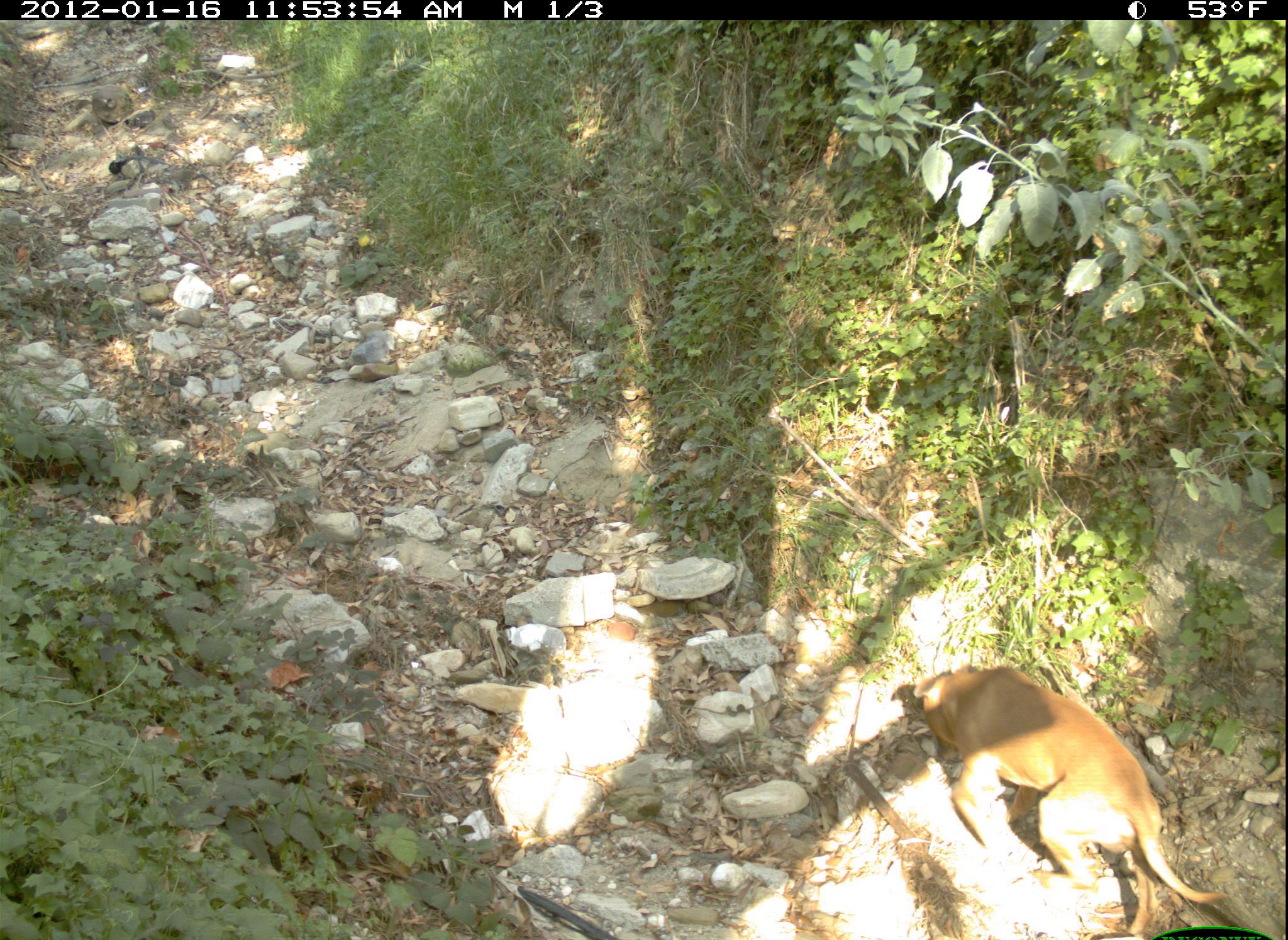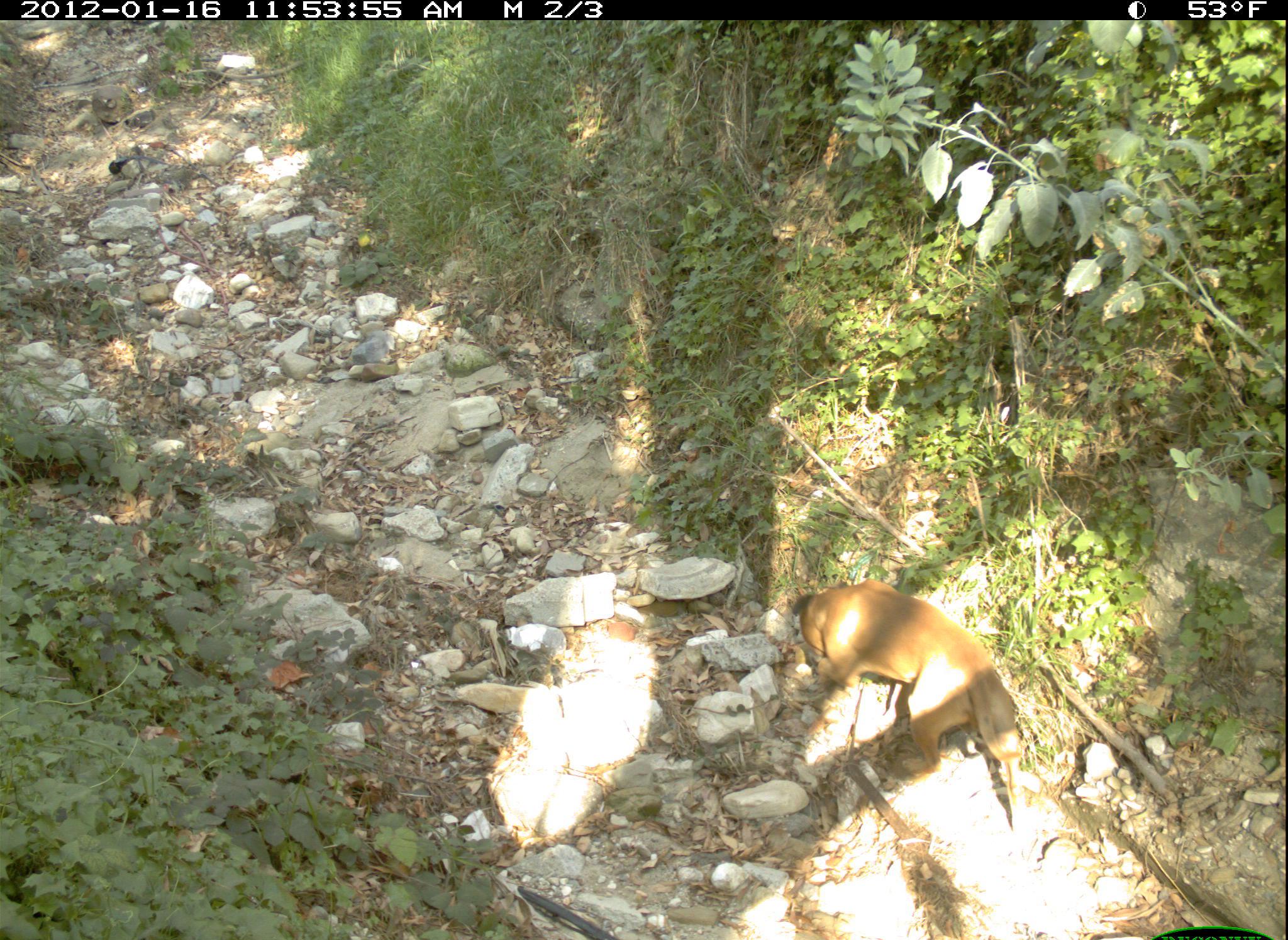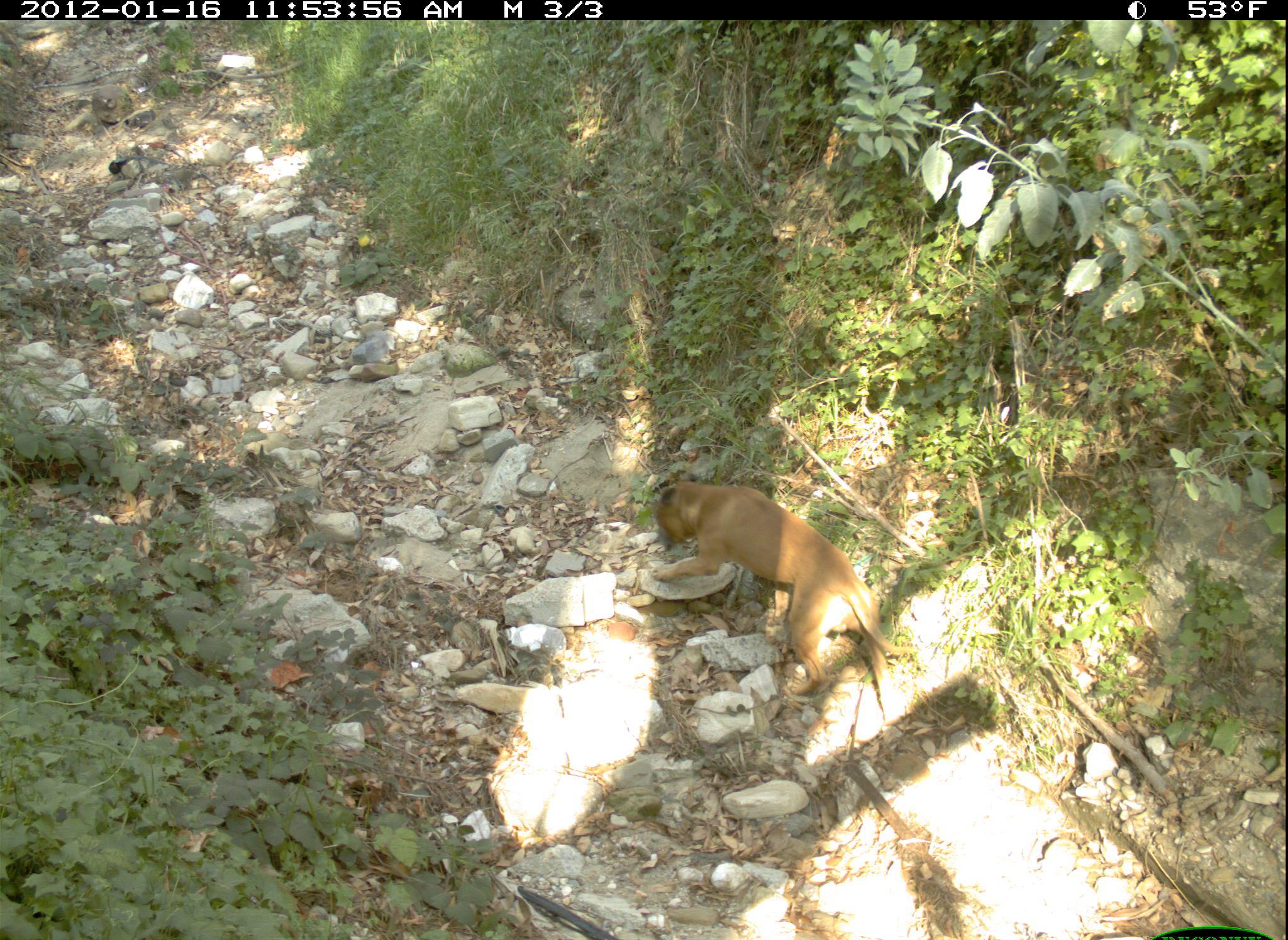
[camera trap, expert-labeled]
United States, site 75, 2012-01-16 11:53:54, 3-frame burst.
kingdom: Animalia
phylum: Chordata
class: Mammalia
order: Carnivora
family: Canidae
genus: Canis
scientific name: Canis familiaris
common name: domestic dog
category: dog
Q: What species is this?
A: Dog (domestic dog) (Canis familiaris).